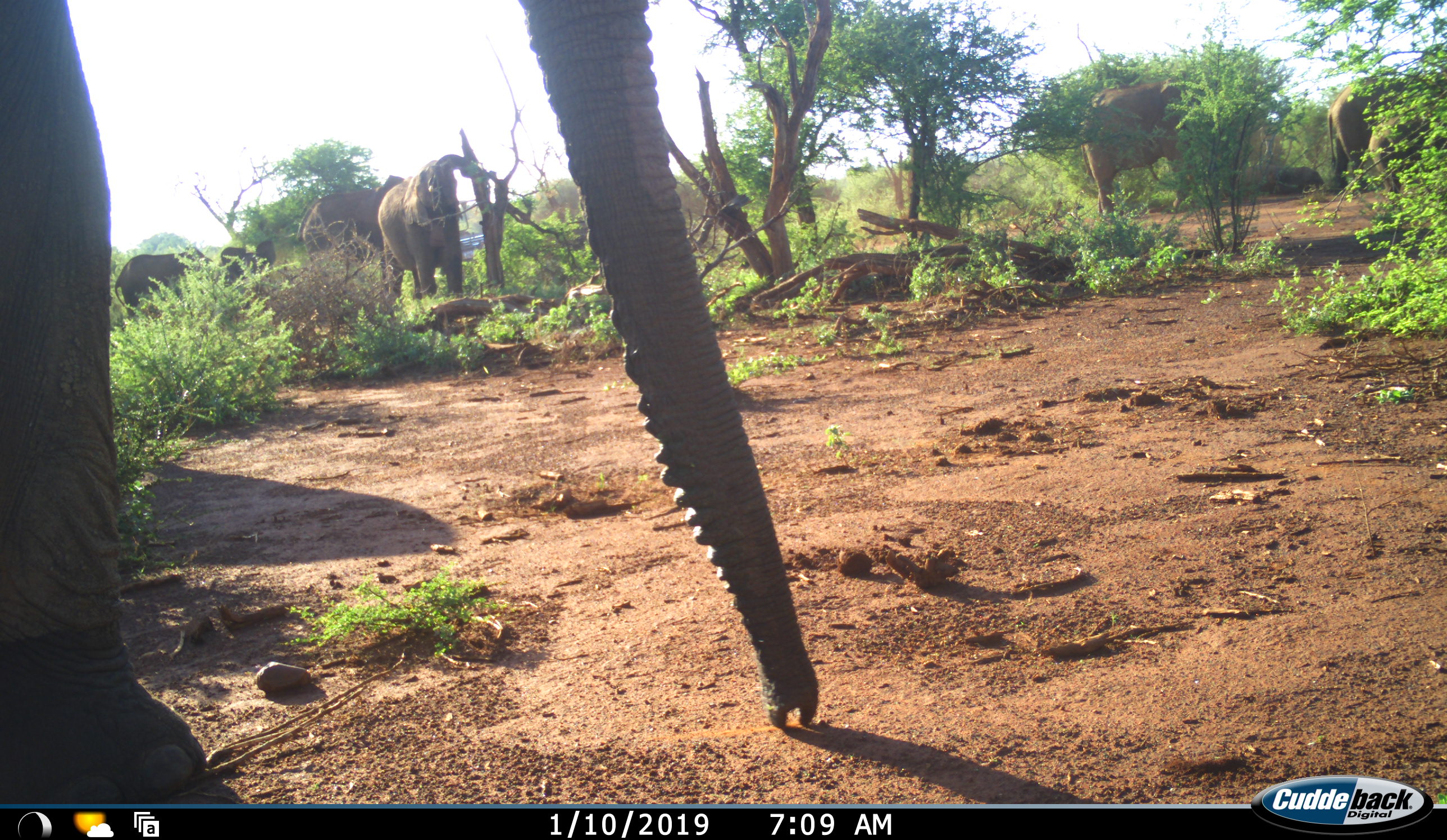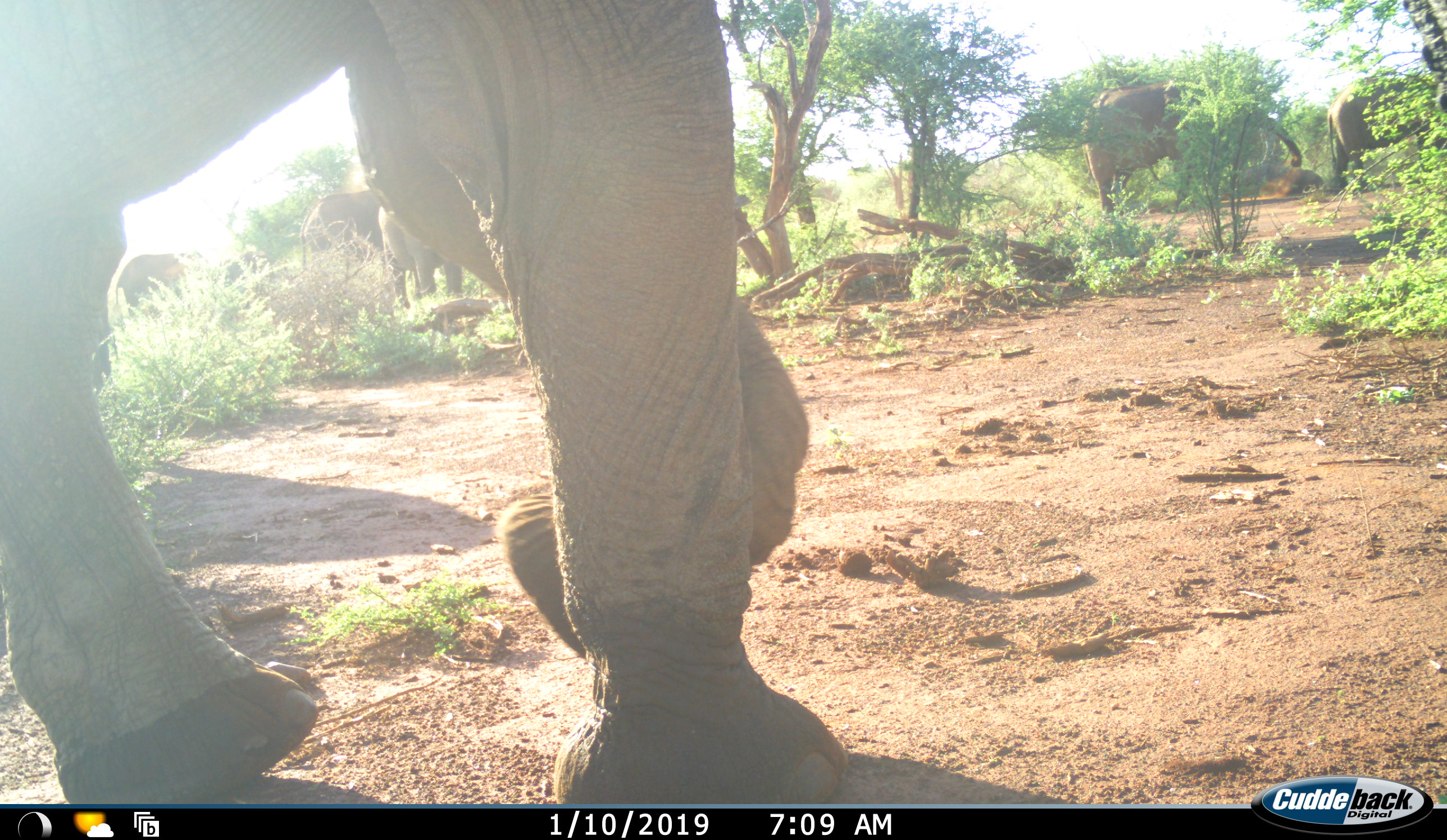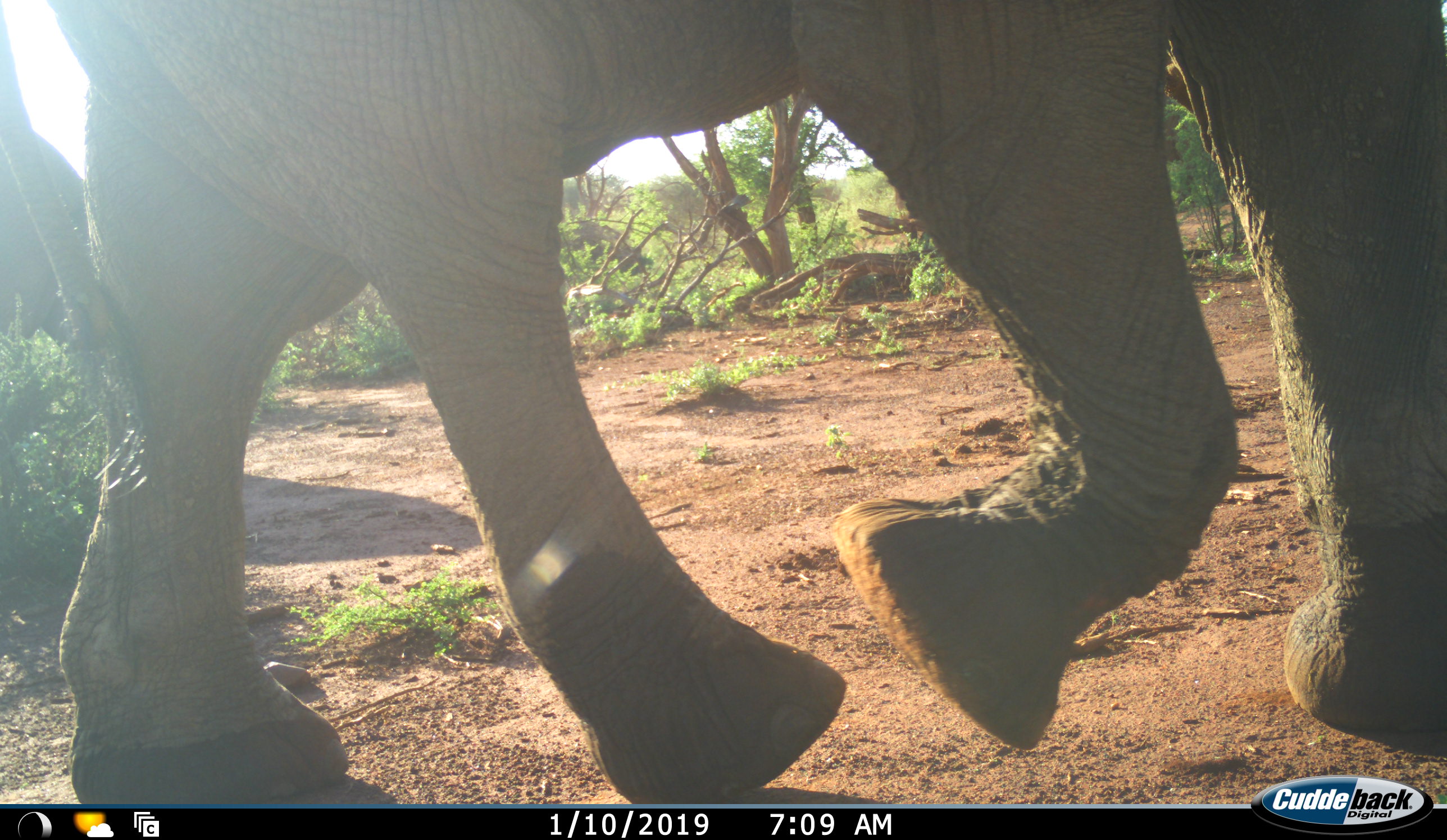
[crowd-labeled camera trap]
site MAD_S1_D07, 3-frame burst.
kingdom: Animalia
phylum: Chordata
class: Mammalia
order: Proboscidea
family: Elephantidae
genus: Loxodonta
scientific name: Loxodonta africana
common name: african bush elephant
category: elephant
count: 8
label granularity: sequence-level